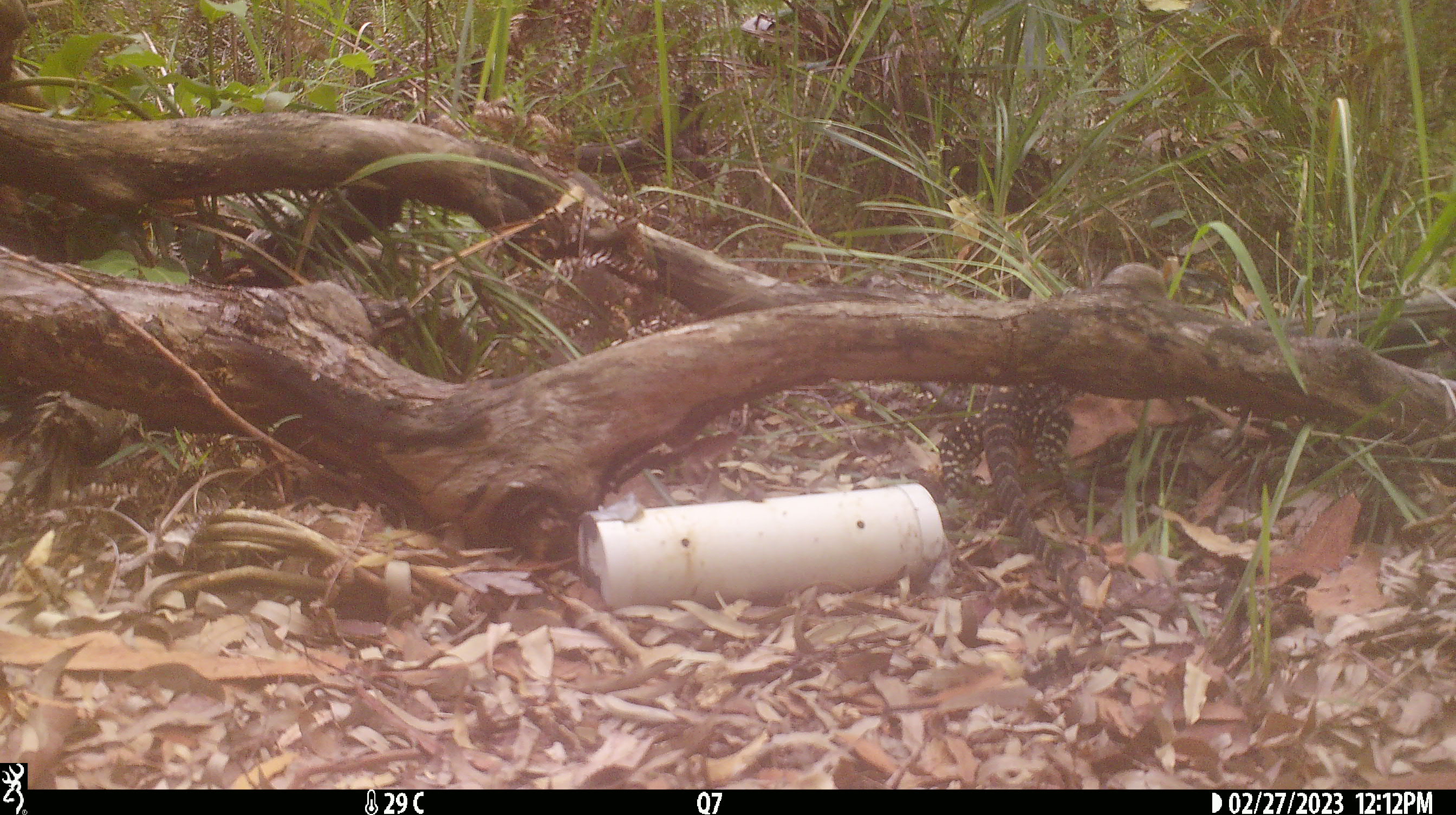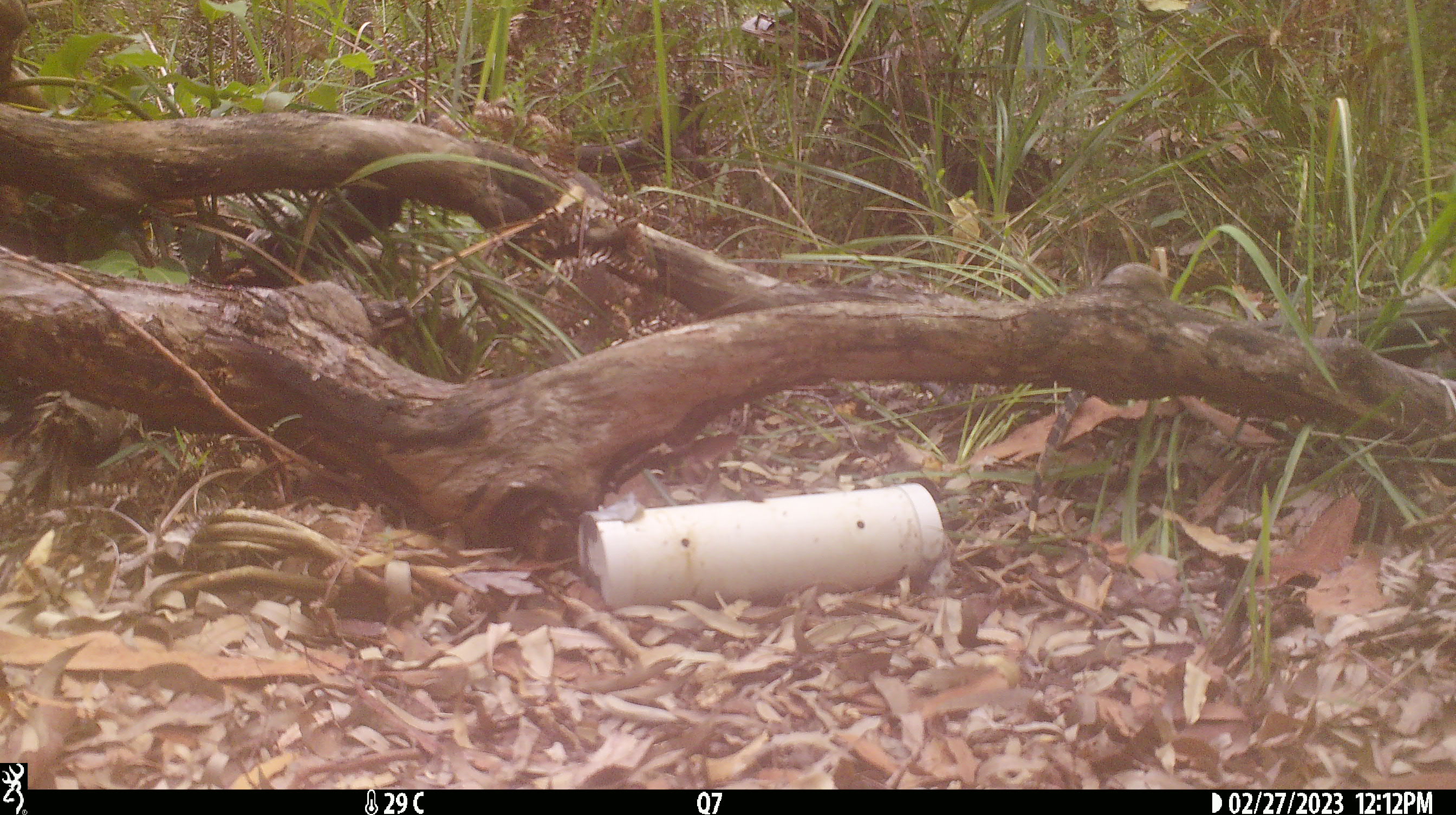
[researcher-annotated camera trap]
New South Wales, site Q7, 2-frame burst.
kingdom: Animalia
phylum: Chordata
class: Reptilia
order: Squamata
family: Varanidae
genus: Varanus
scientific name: Varanus varius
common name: lace monitor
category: goanna